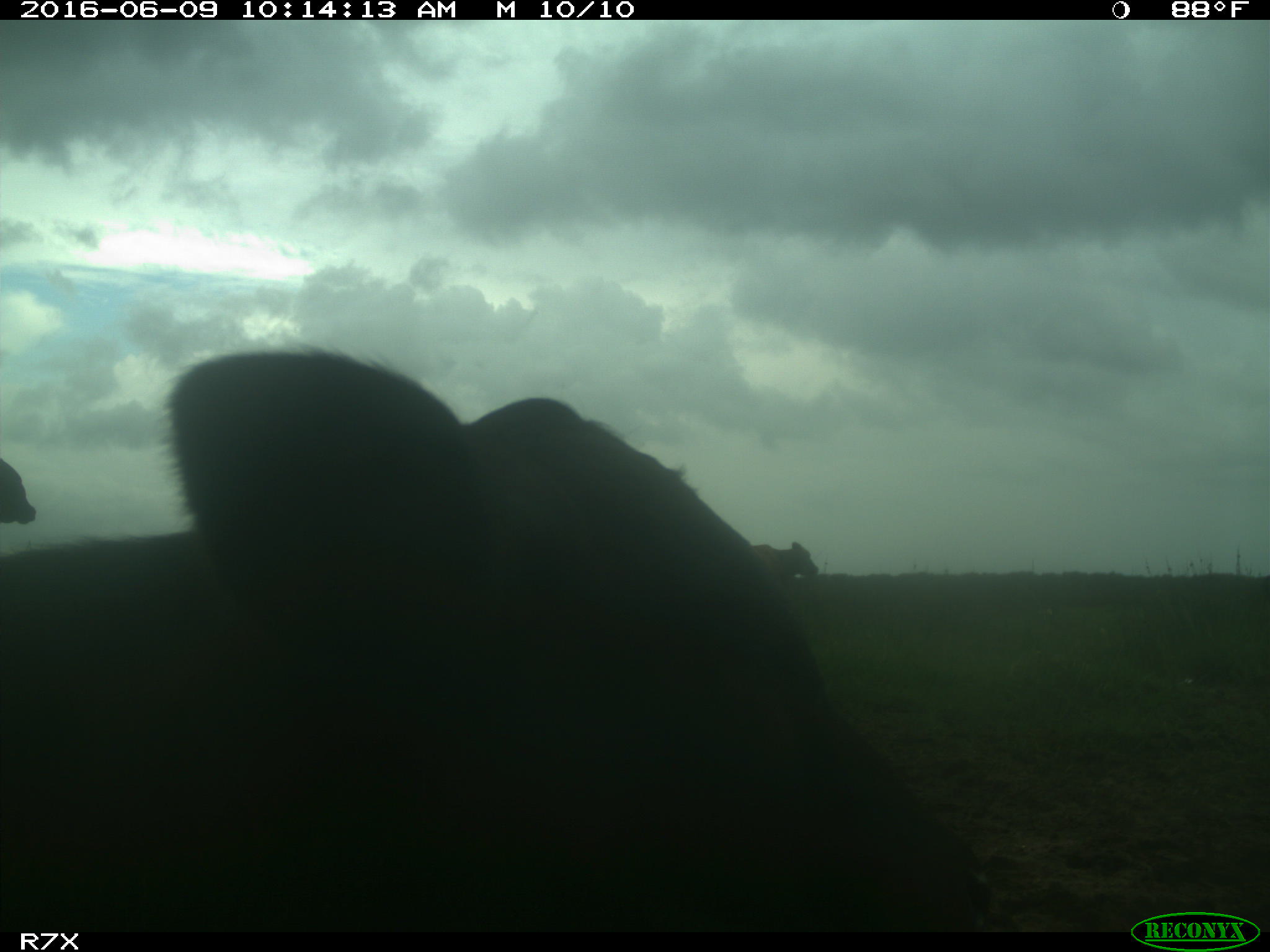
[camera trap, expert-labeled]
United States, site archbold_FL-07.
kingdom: Animalia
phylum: Chordata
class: Mammalia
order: Artiodactyla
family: Bovidae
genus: Bos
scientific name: Bos taurus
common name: domestic cow